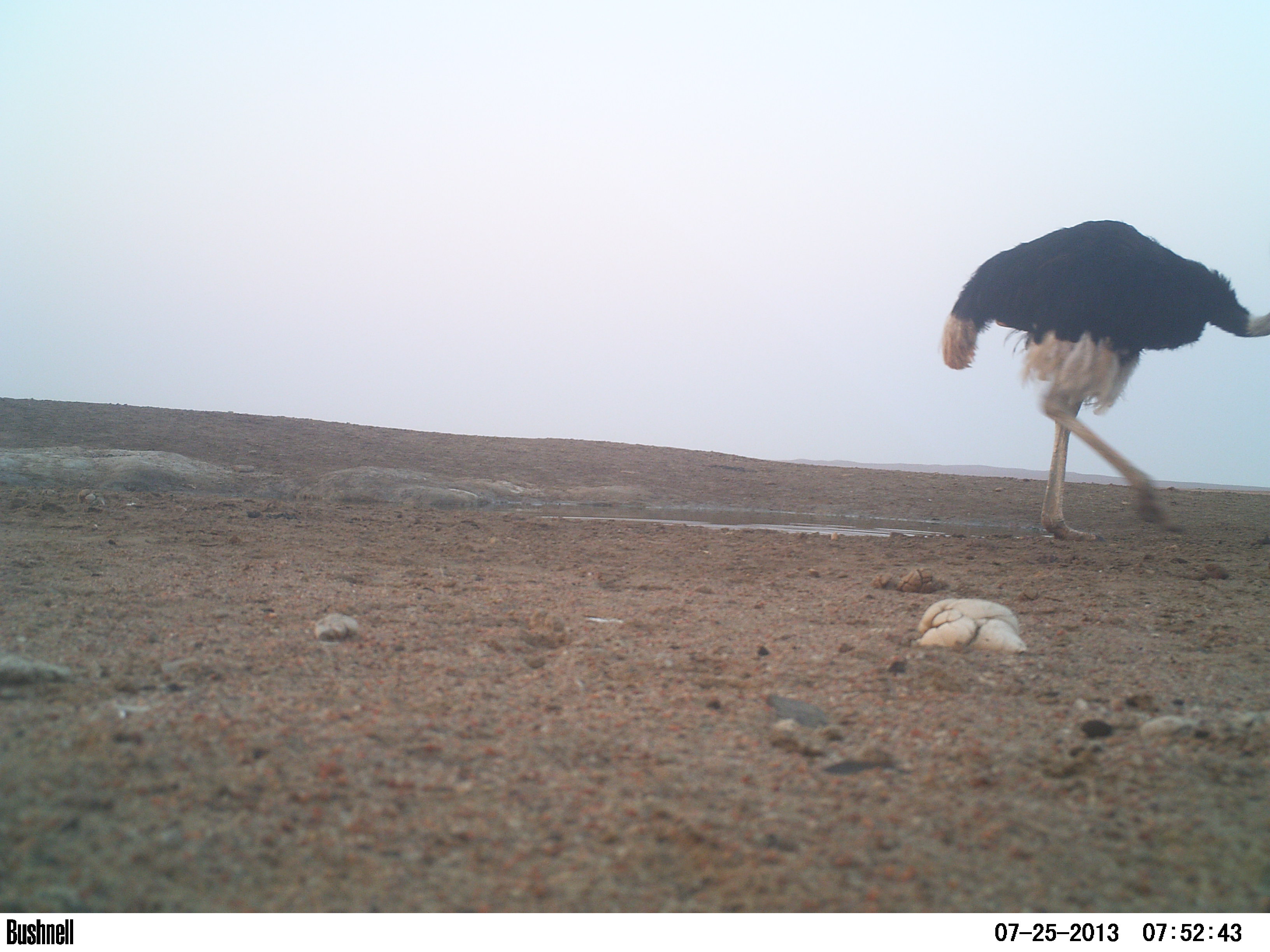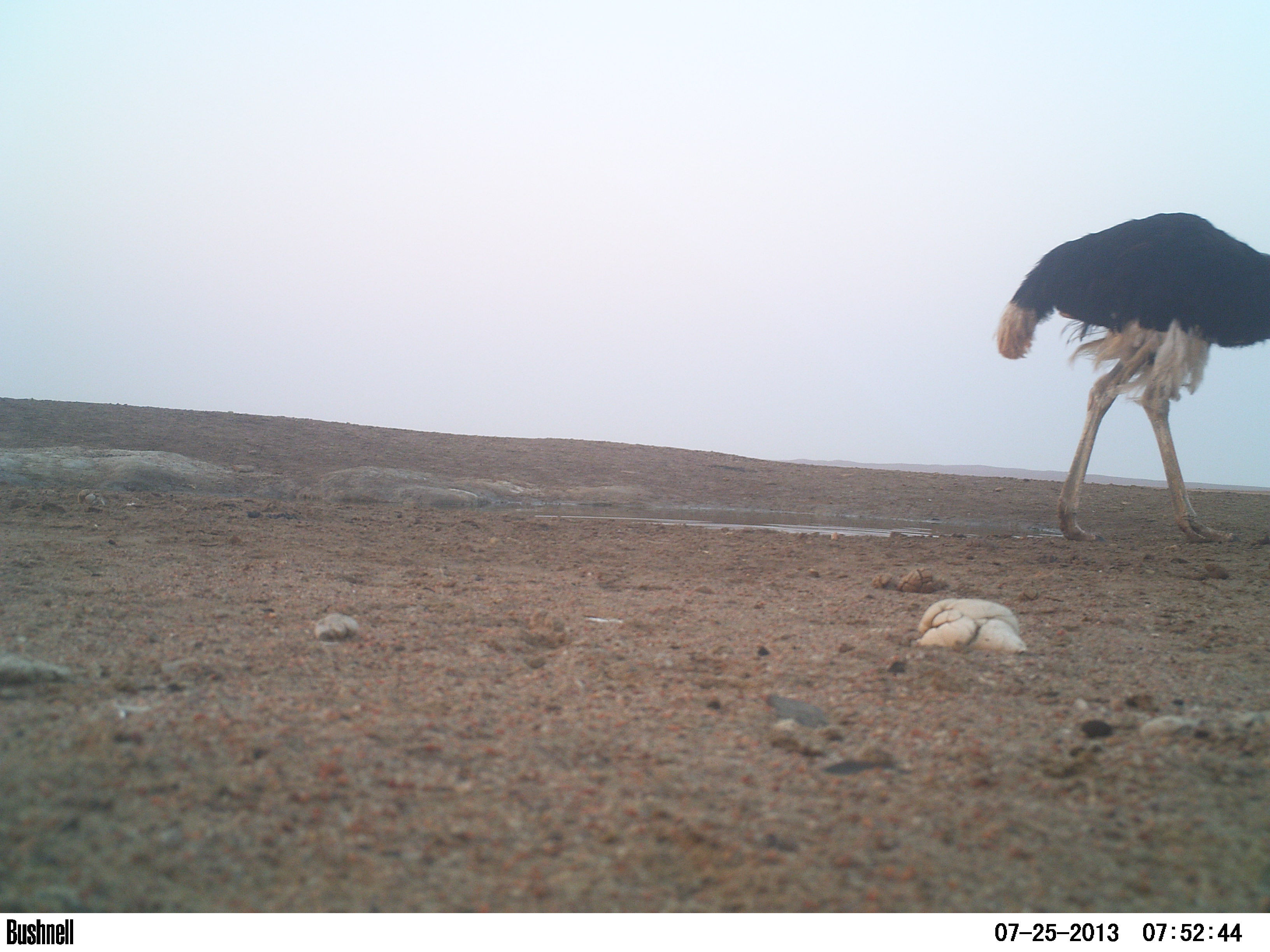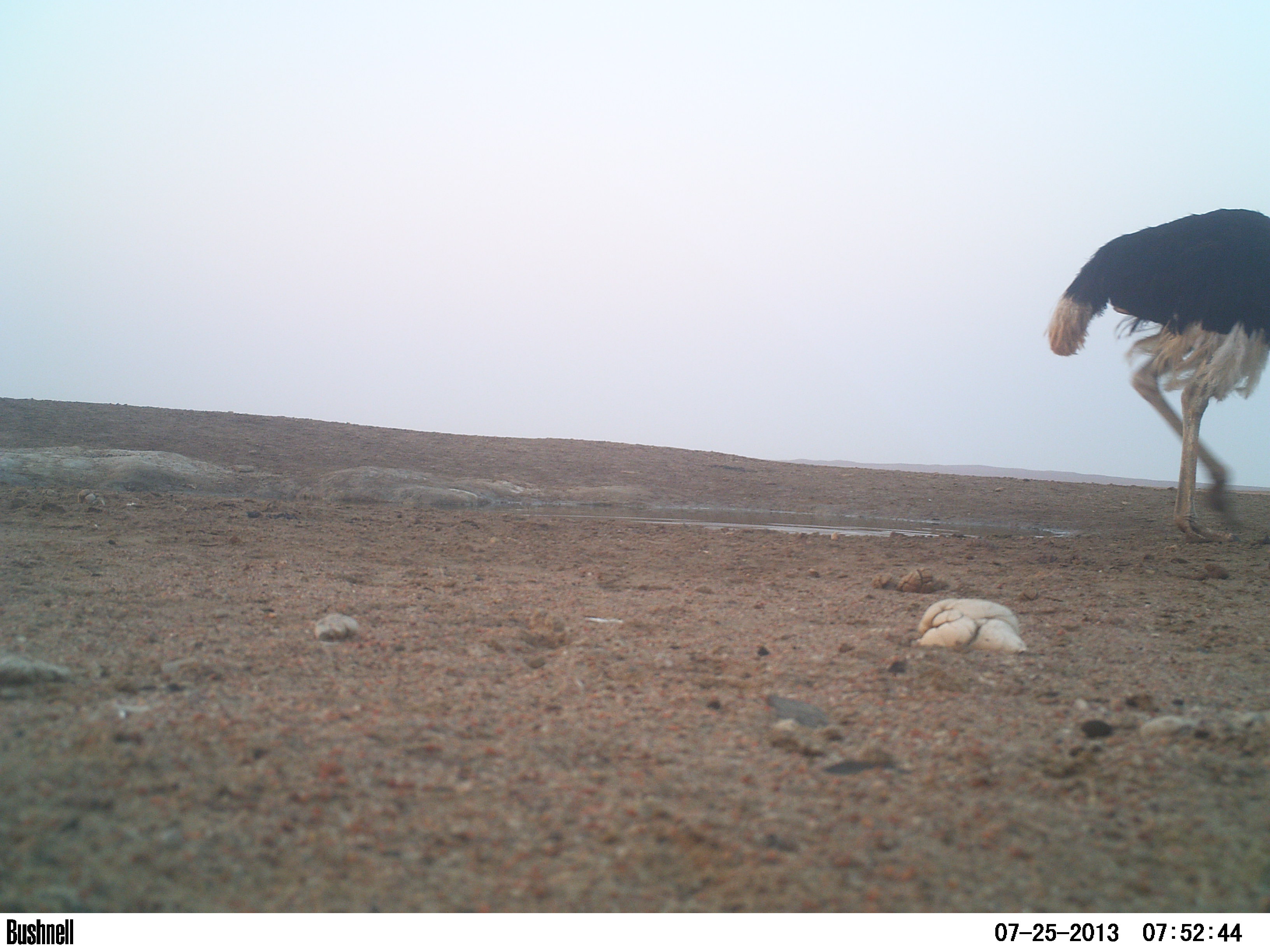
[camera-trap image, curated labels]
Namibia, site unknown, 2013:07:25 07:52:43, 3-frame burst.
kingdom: Animalia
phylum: Chordata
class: Aves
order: Struthioniformes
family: Struthionidae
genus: Struthio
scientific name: Struthio camelus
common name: common ostrich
Struthio camelus (common ostrich).